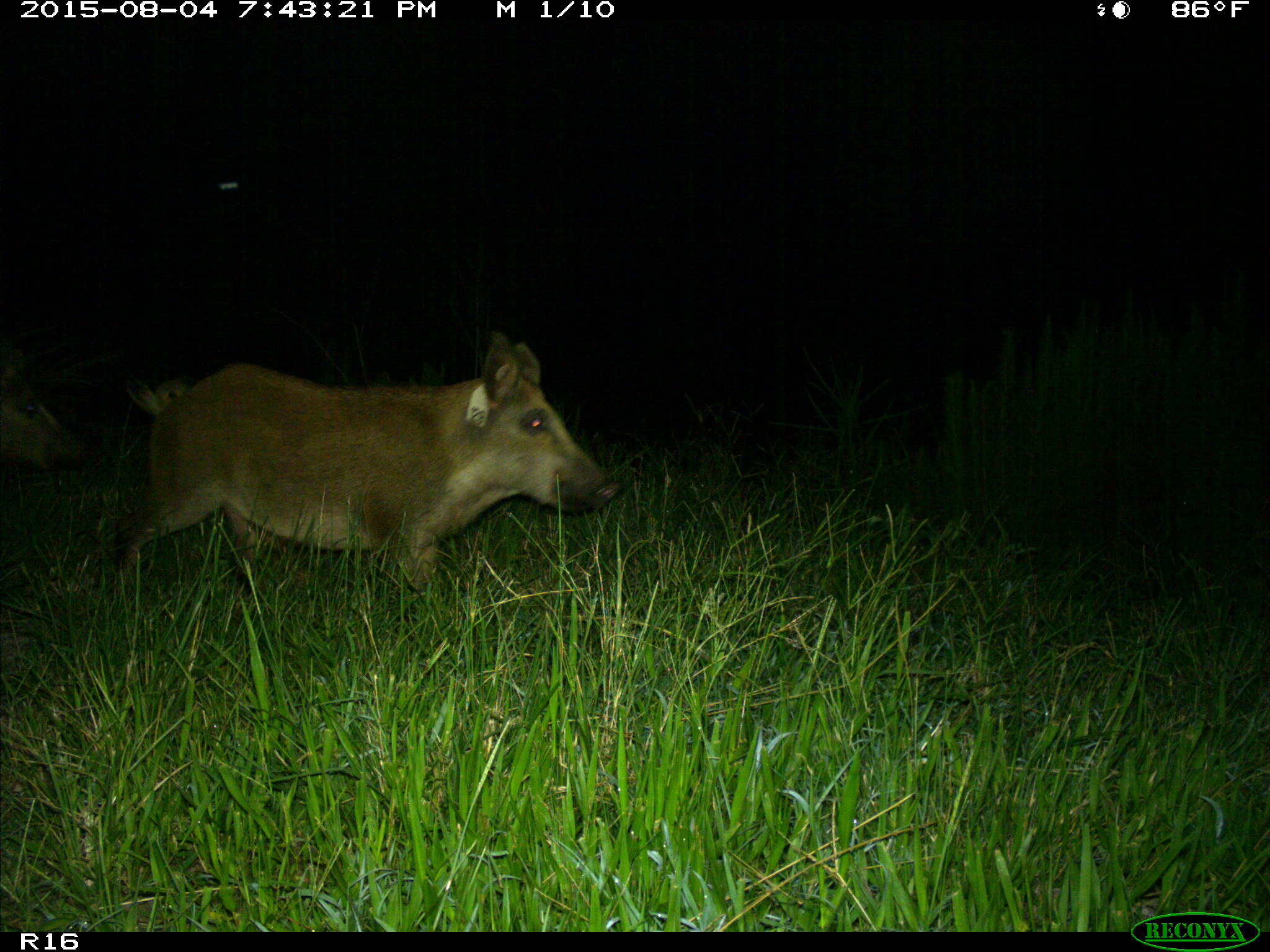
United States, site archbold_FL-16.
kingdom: Animalia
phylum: Chordata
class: Mammalia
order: Artiodactyla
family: Suidae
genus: Sus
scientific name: Sus scrofa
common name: wild boar